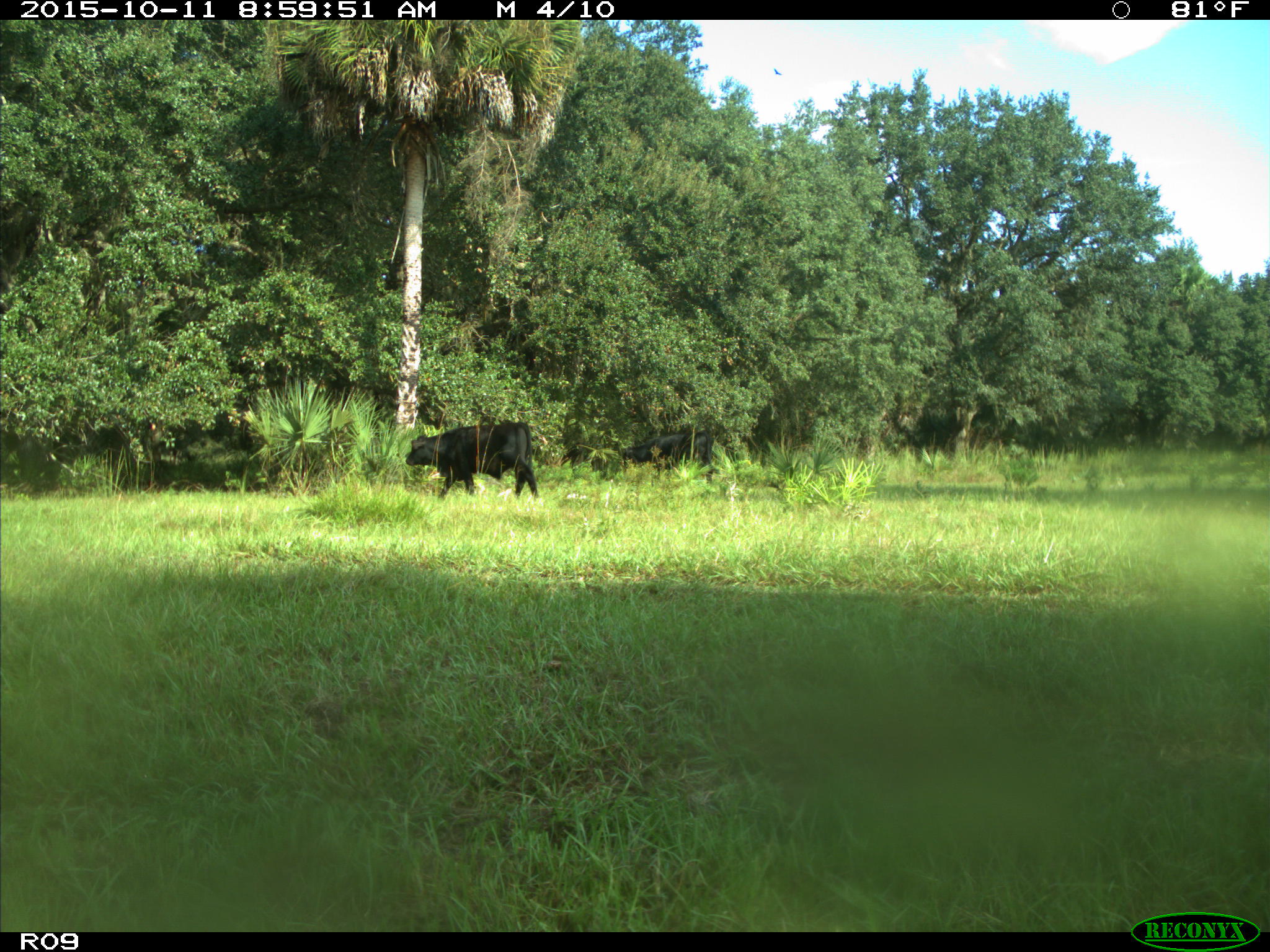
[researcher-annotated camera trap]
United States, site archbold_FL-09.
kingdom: Animalia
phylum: Chordata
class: Mammalia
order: Artiodactyla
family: Bovidae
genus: Bos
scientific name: Bos taurus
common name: domestic cow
Bos taurus (domestic cow).